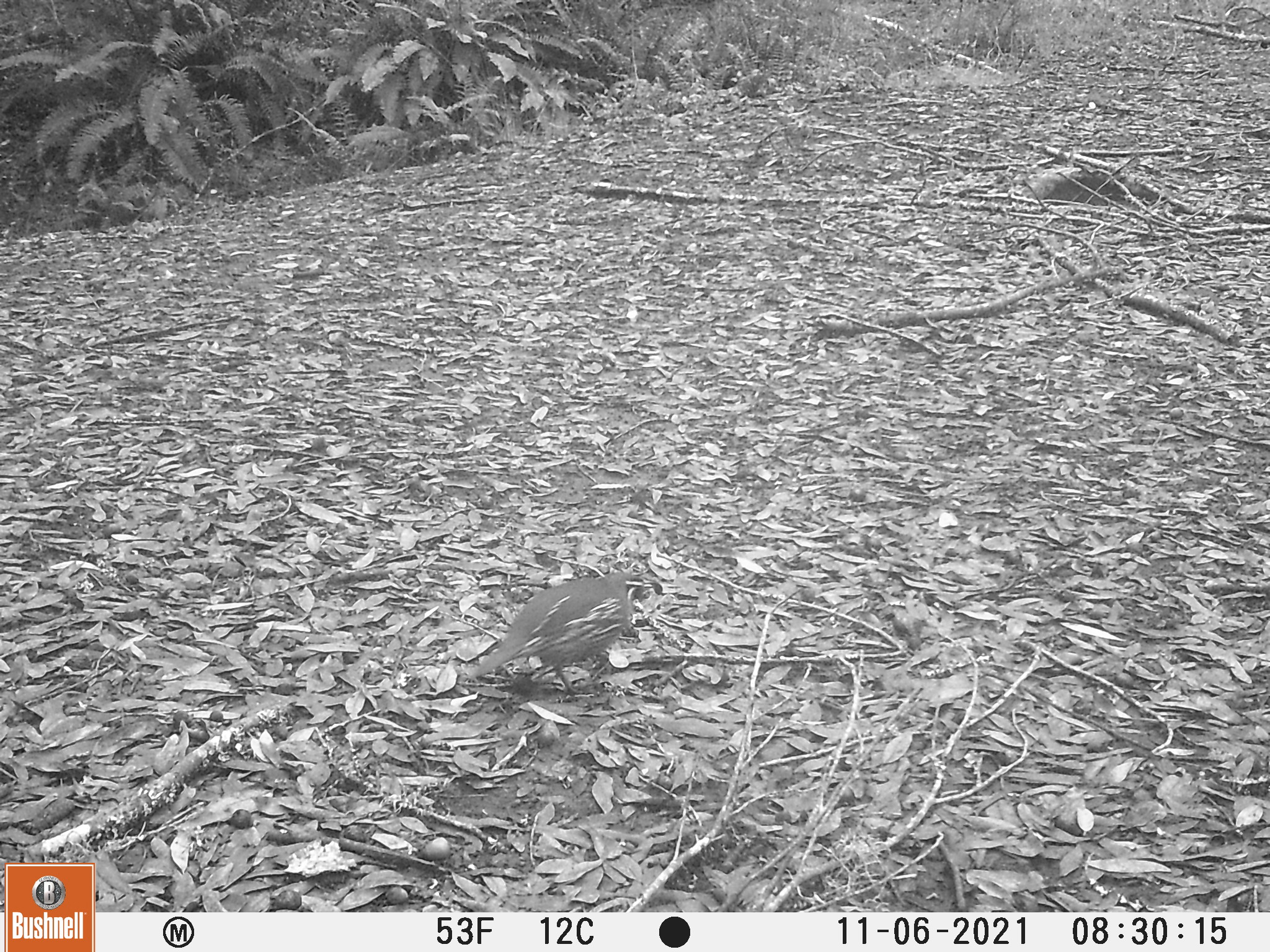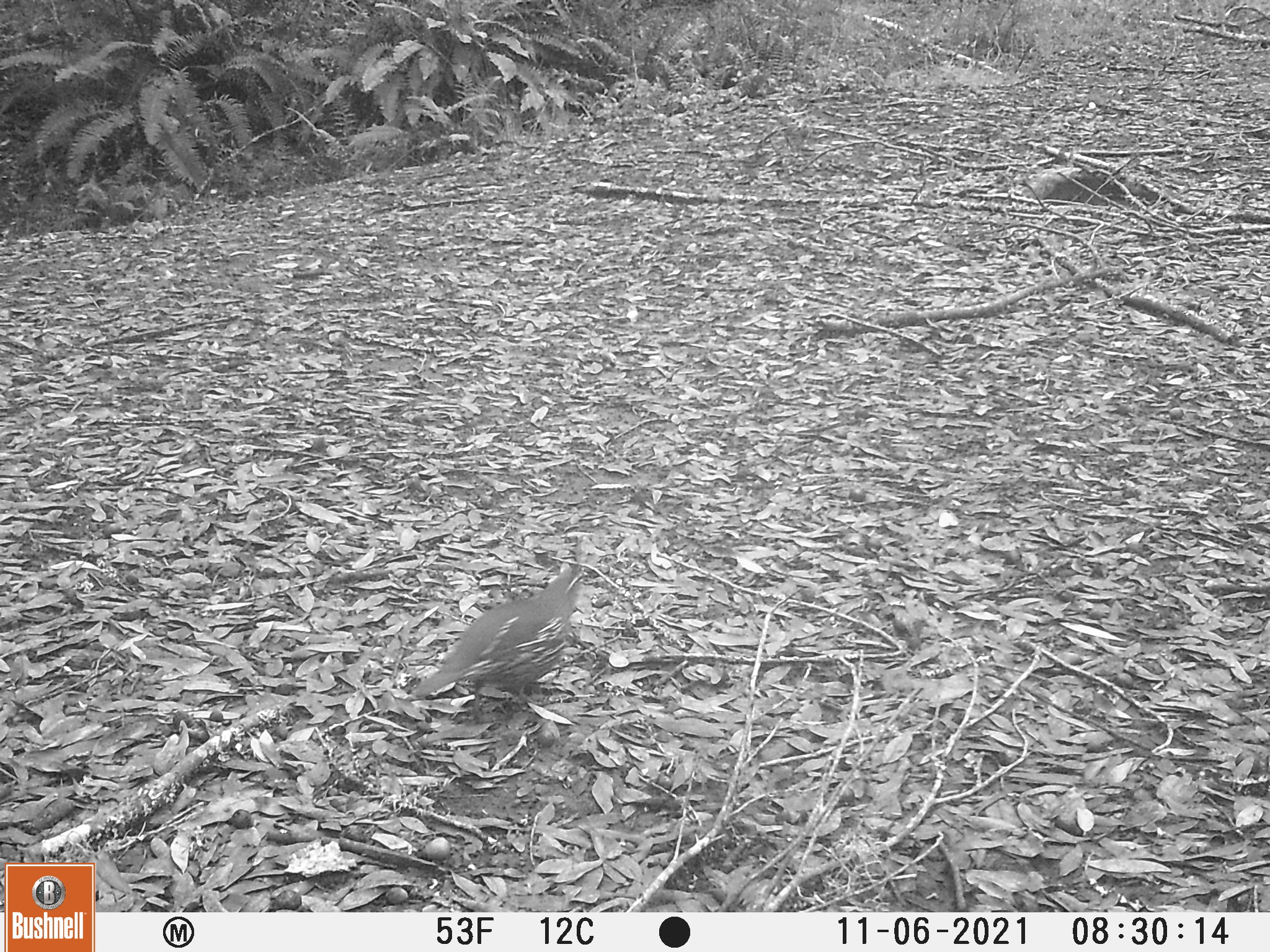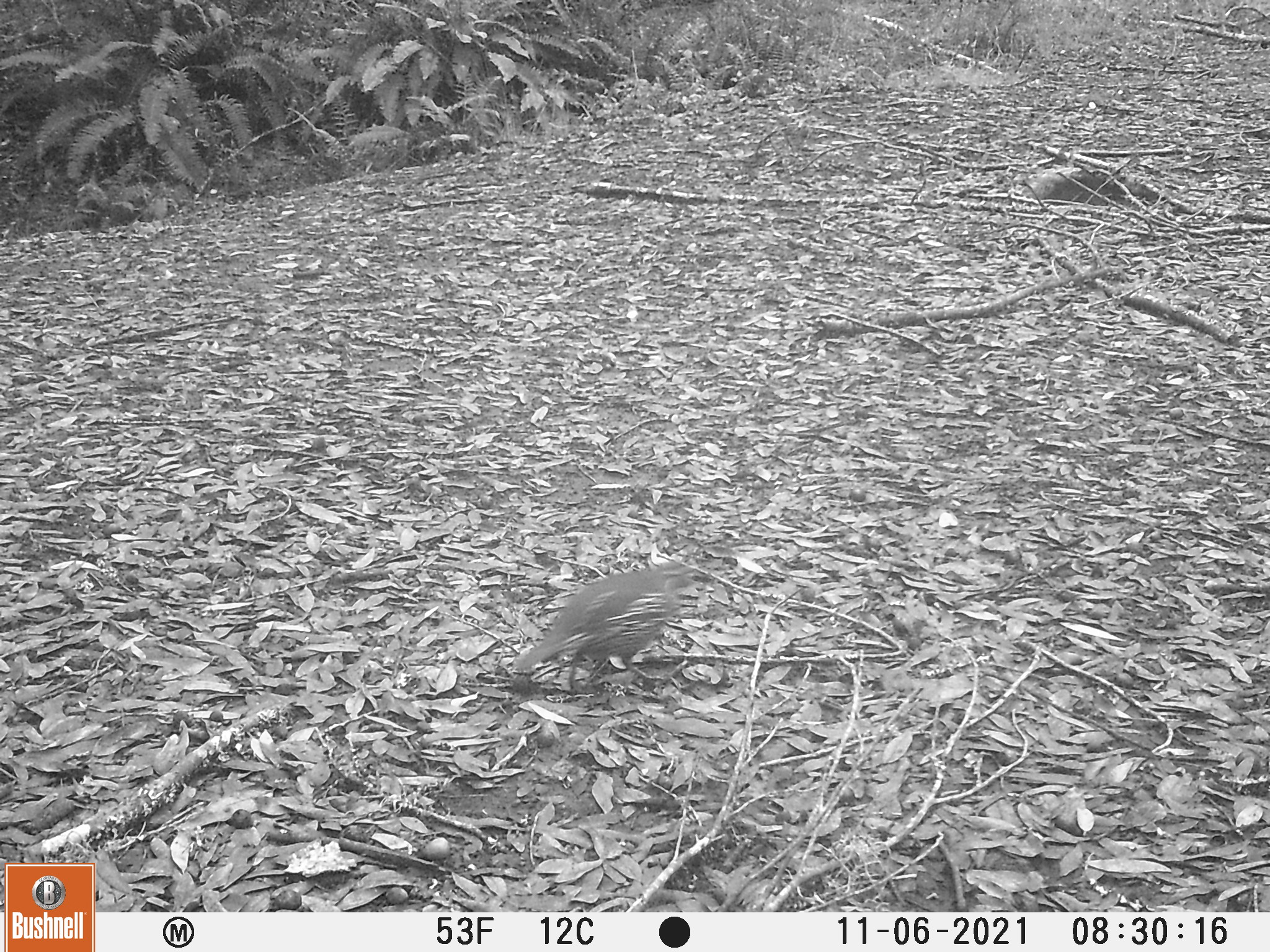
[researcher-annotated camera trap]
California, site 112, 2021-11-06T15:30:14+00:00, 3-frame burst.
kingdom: Animalia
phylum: Chordata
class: Aves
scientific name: Aves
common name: bird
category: unknown bird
Unknown bird (bird) (Aves).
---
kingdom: Animalia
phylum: Chordata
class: Aves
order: Galliformes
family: Odontophoridae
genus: Callipepla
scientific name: Callipepla californica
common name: california quail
California quail (Callipepla californica).